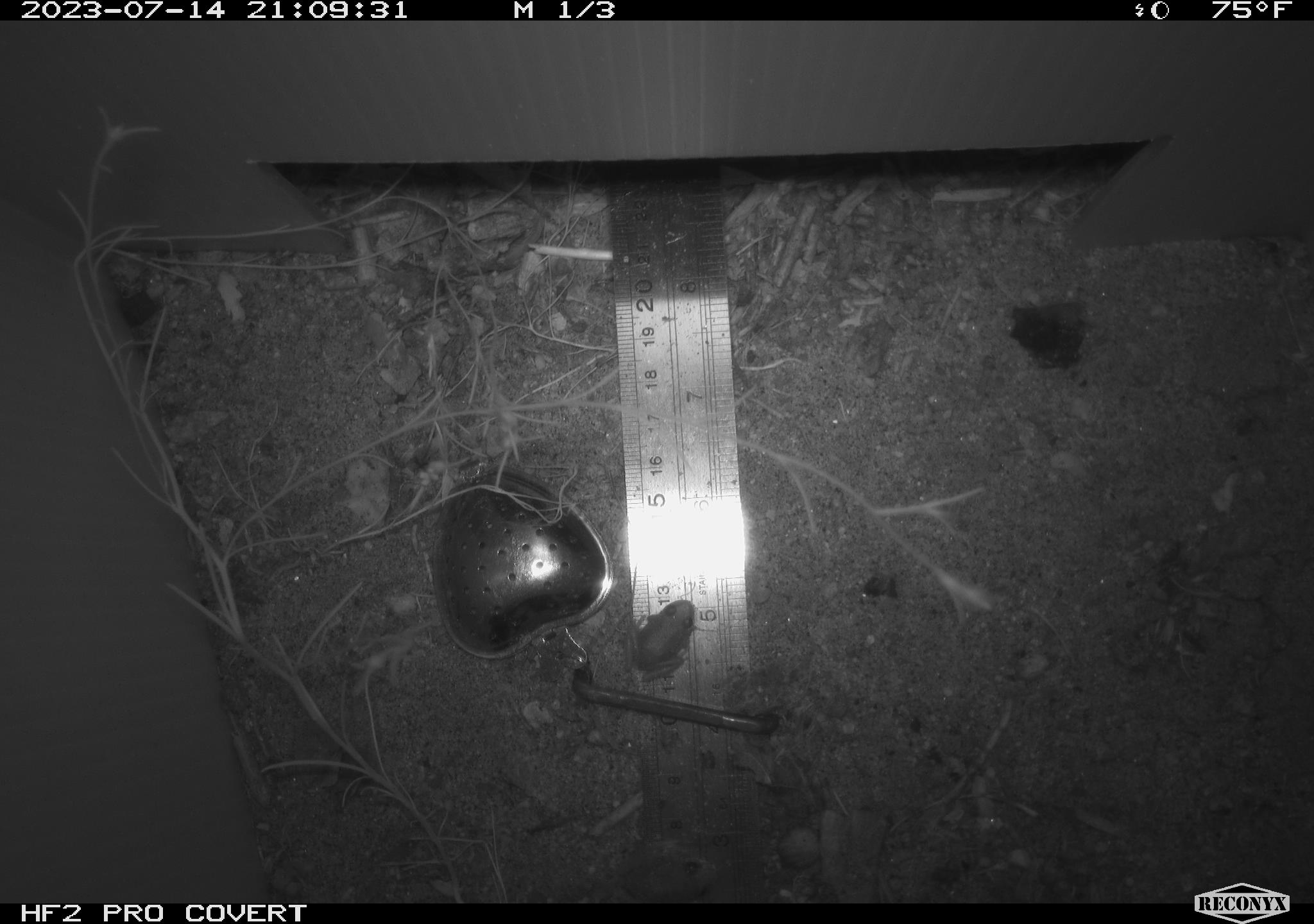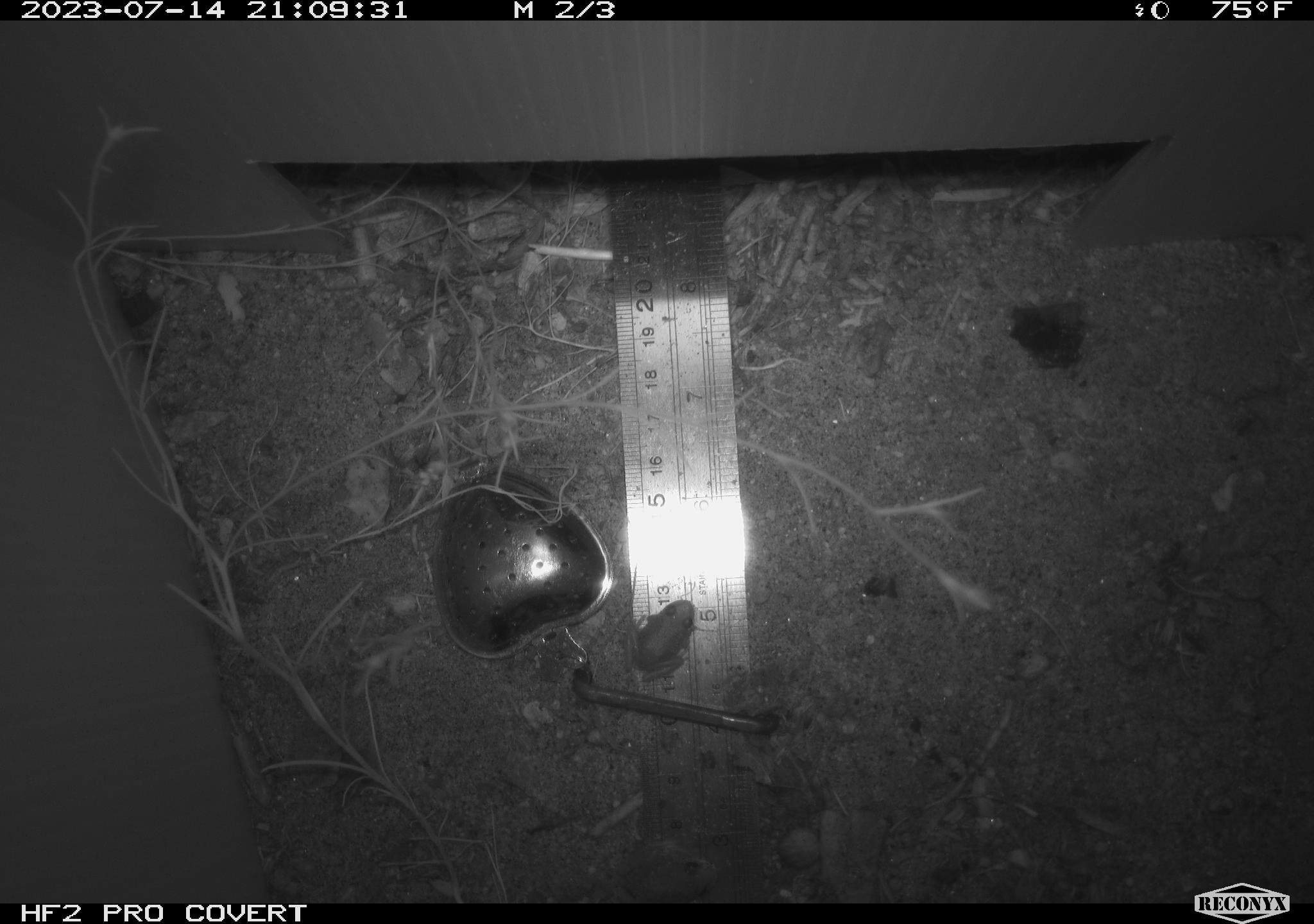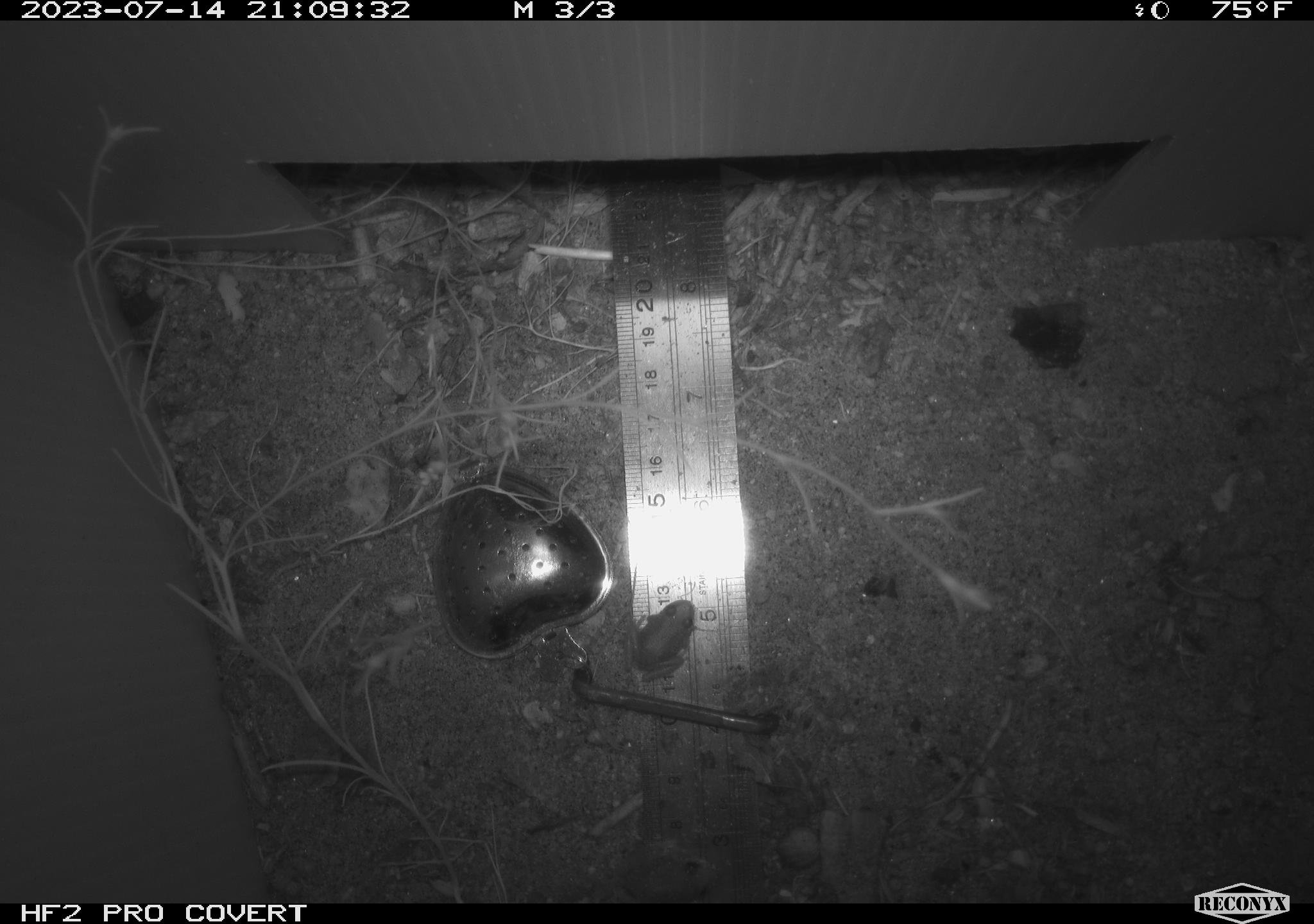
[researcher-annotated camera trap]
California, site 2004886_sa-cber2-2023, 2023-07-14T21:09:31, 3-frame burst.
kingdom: Animalia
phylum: Chordata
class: Amphibia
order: Anura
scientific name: Anura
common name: frogs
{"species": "frogs (Anura)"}